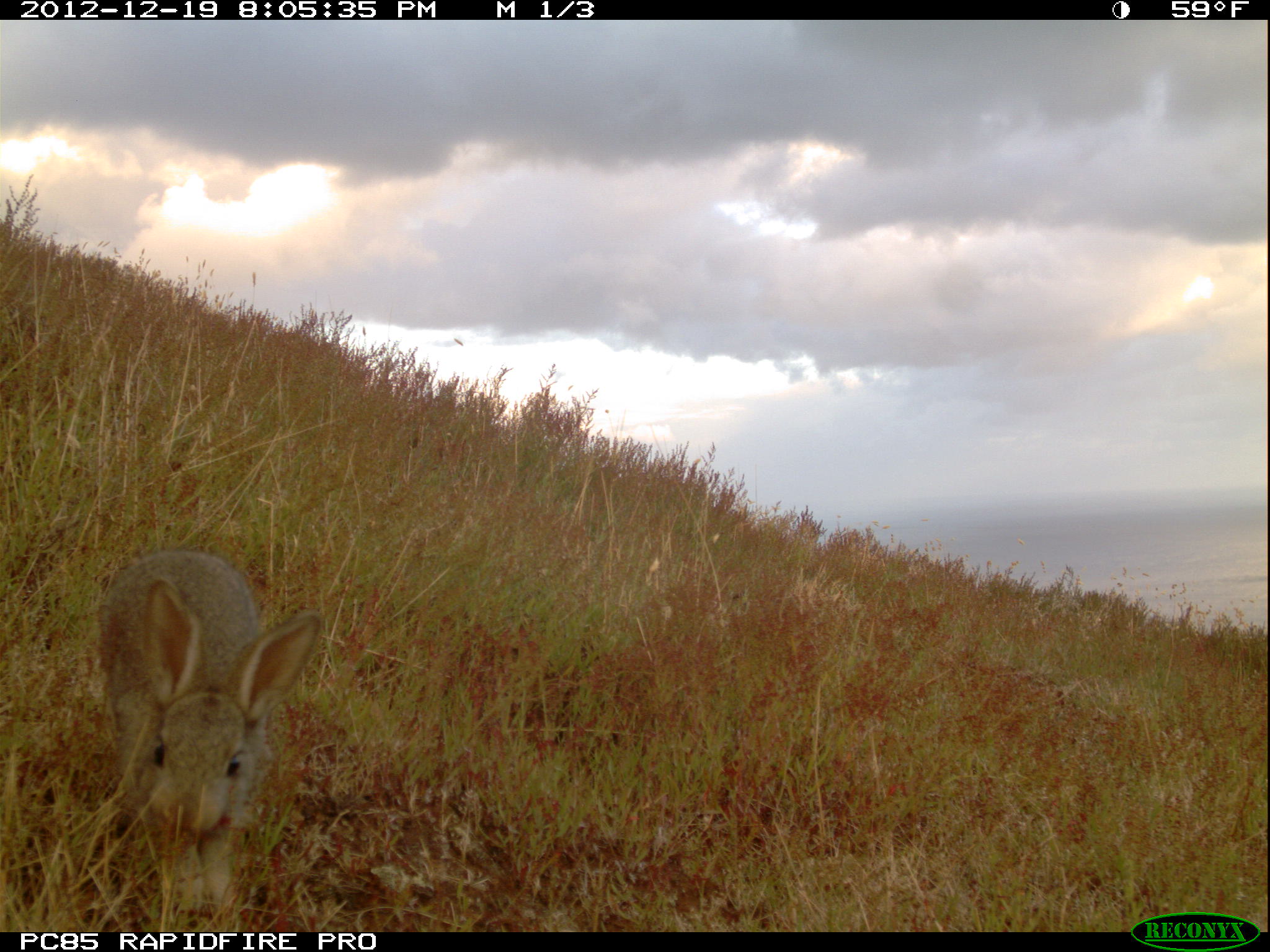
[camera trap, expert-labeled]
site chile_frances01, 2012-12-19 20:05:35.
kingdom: Animalia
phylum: Chordata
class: Mammalia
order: Lagomorpha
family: Leporidae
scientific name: Leporidae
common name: rabbits and hares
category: rabbit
Rabbit (rabbits and hares) (Leporidae).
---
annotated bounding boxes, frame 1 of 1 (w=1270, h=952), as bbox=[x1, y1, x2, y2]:
rabbit: bbox=[93, 549, 322, 923]